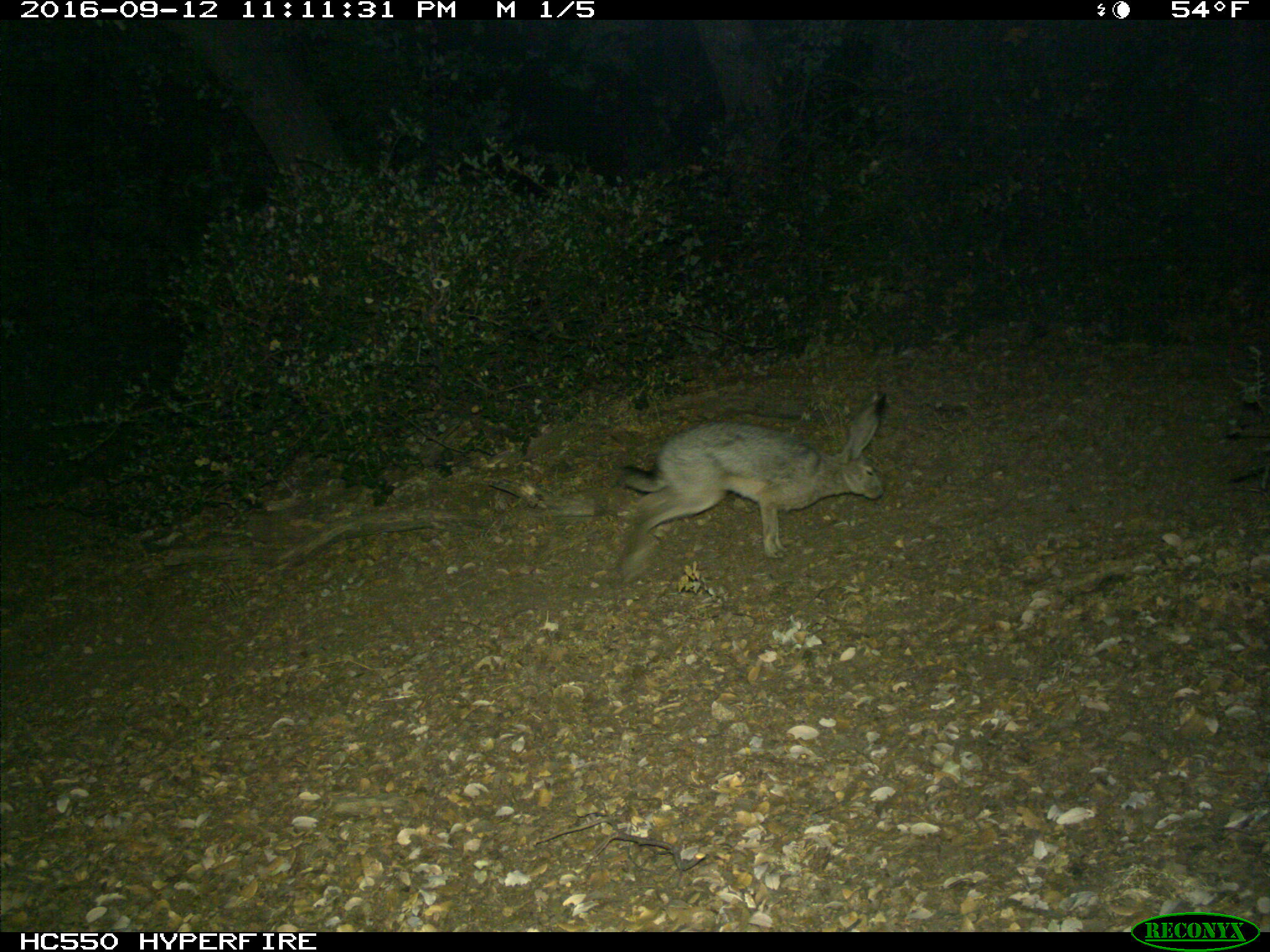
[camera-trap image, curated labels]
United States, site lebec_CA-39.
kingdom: Animalia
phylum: Chordata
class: Mammalia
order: Lagomorpha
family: Leporidae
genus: Lepus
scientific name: Lepus californicus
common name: black-tailed jackrabbit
Lepus californicus (black-tailed jackrabbit).